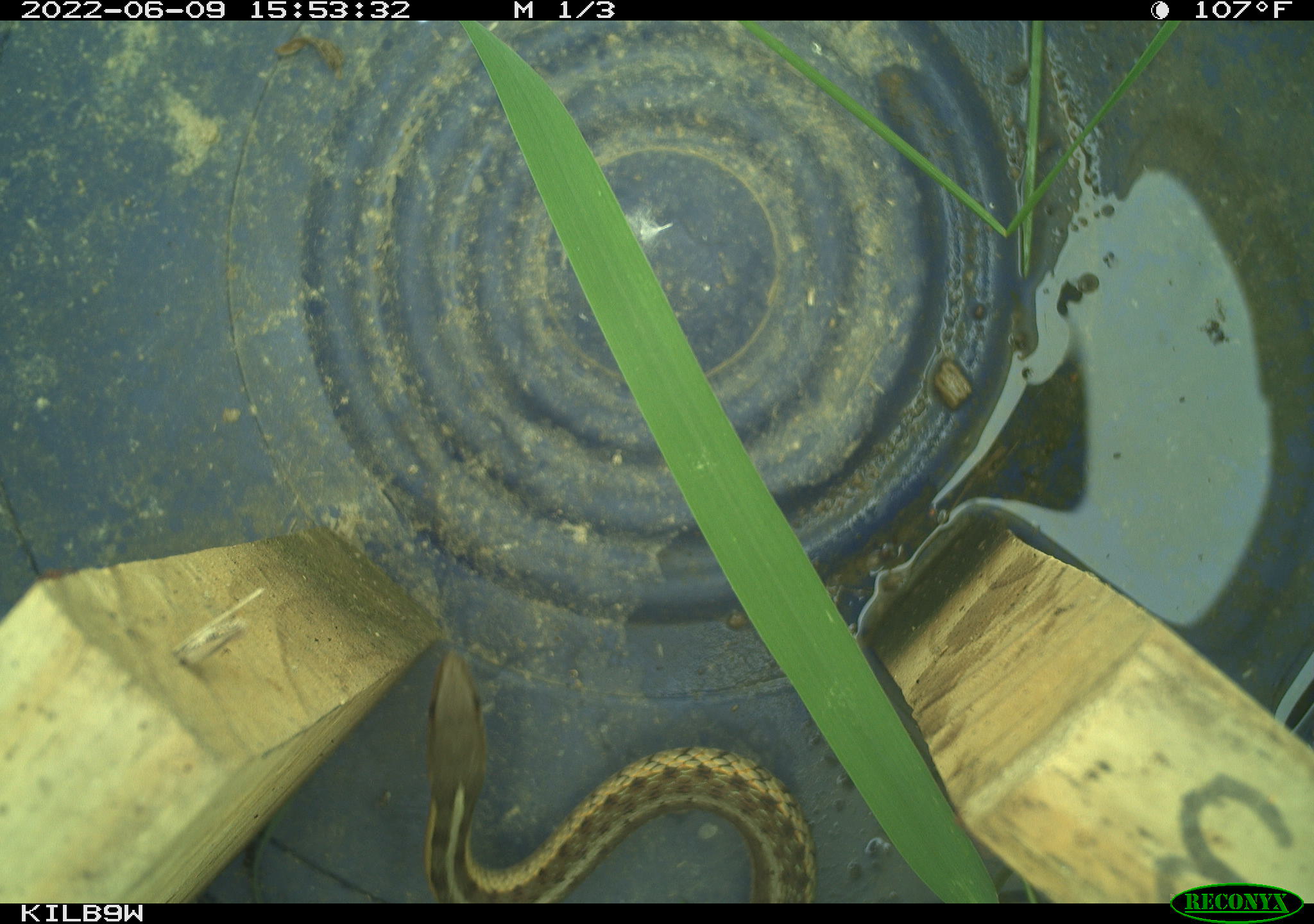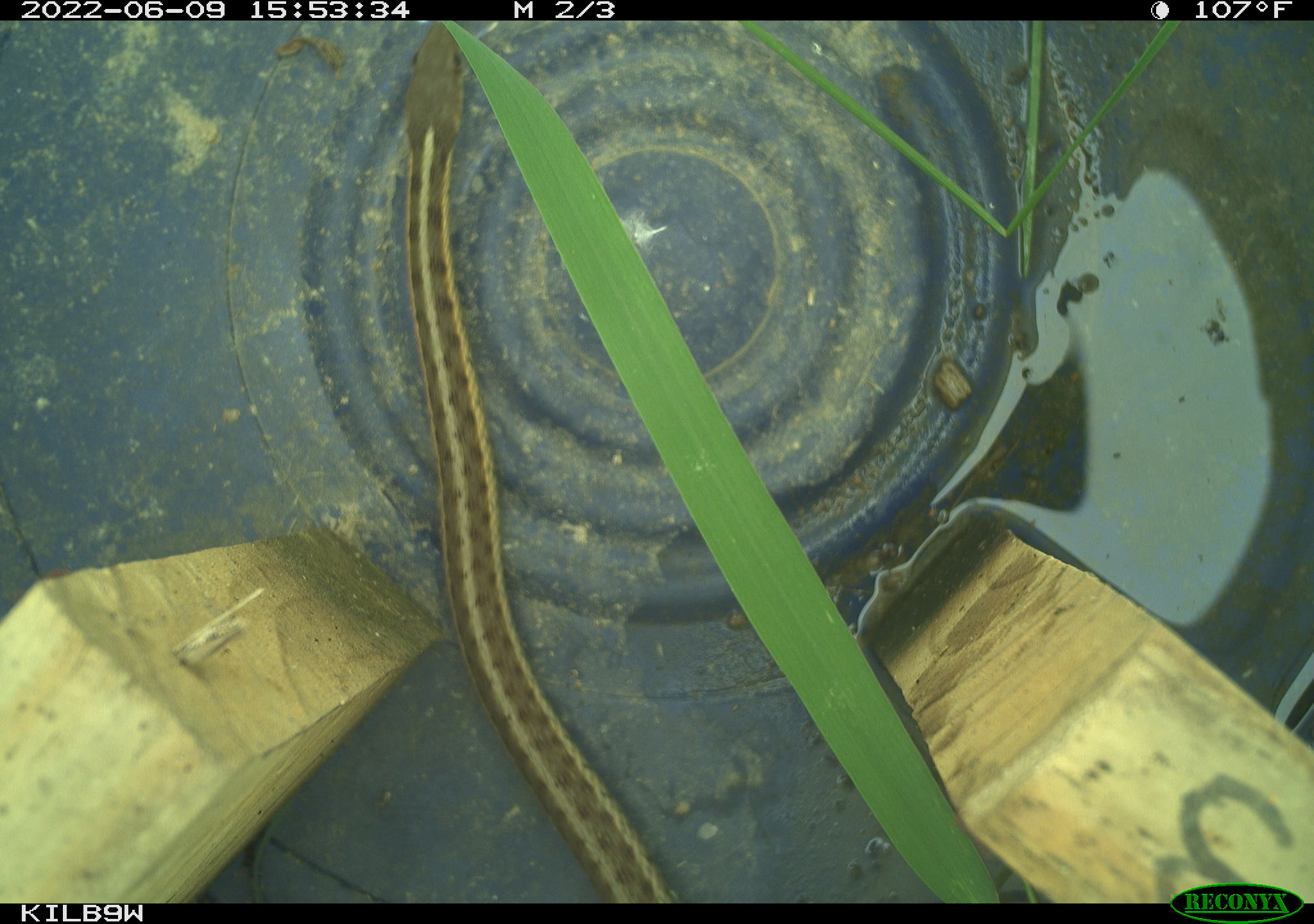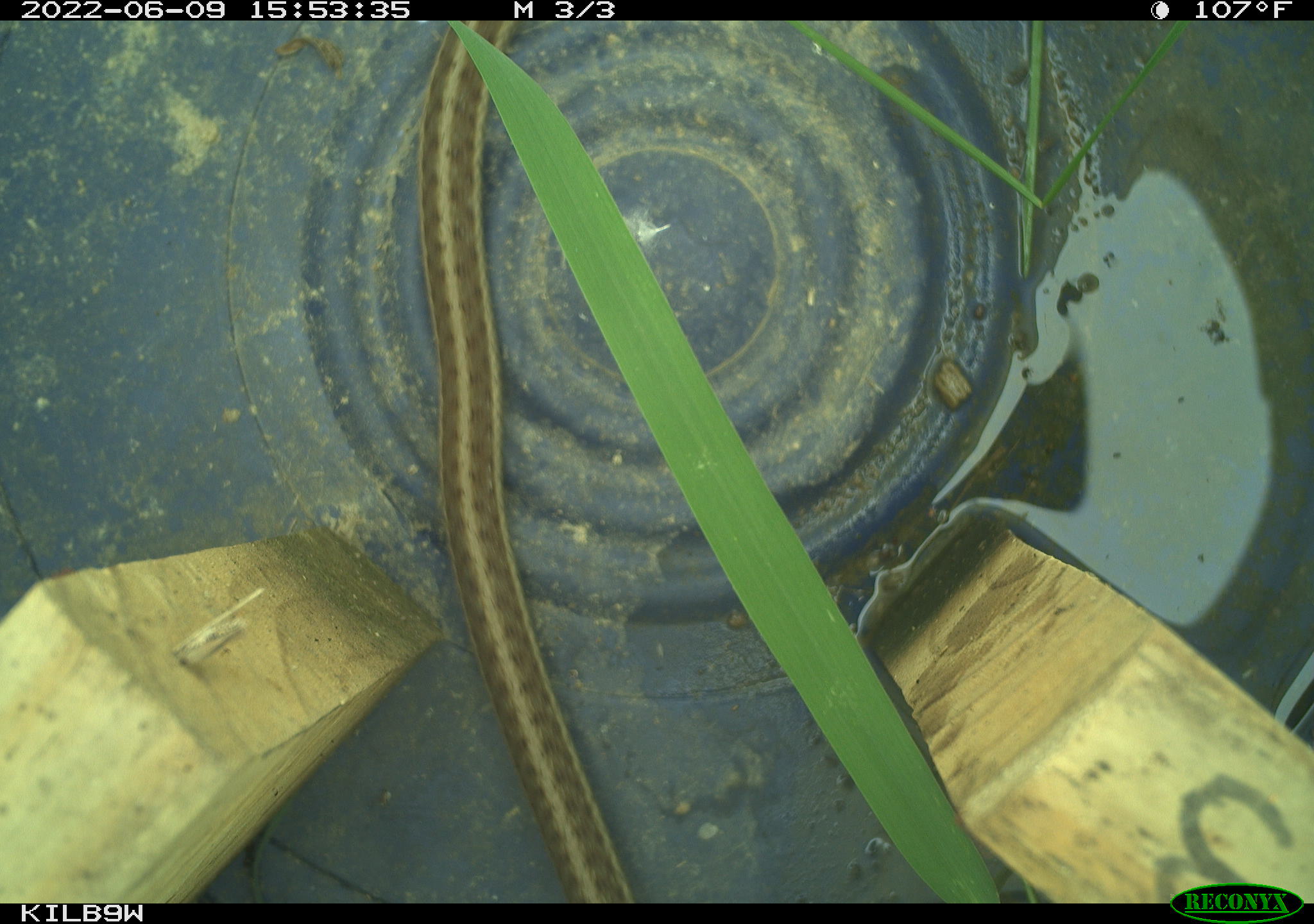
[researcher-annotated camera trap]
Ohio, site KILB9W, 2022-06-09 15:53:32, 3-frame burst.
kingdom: Animalia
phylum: Chordata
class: Reptilia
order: Squamata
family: Colubridae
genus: Thamnophis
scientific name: Thamnophis sirtalis sirtalis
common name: eastern gartersnake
Eastern gartersnake (Thamnophis sirtalis sirtalis).